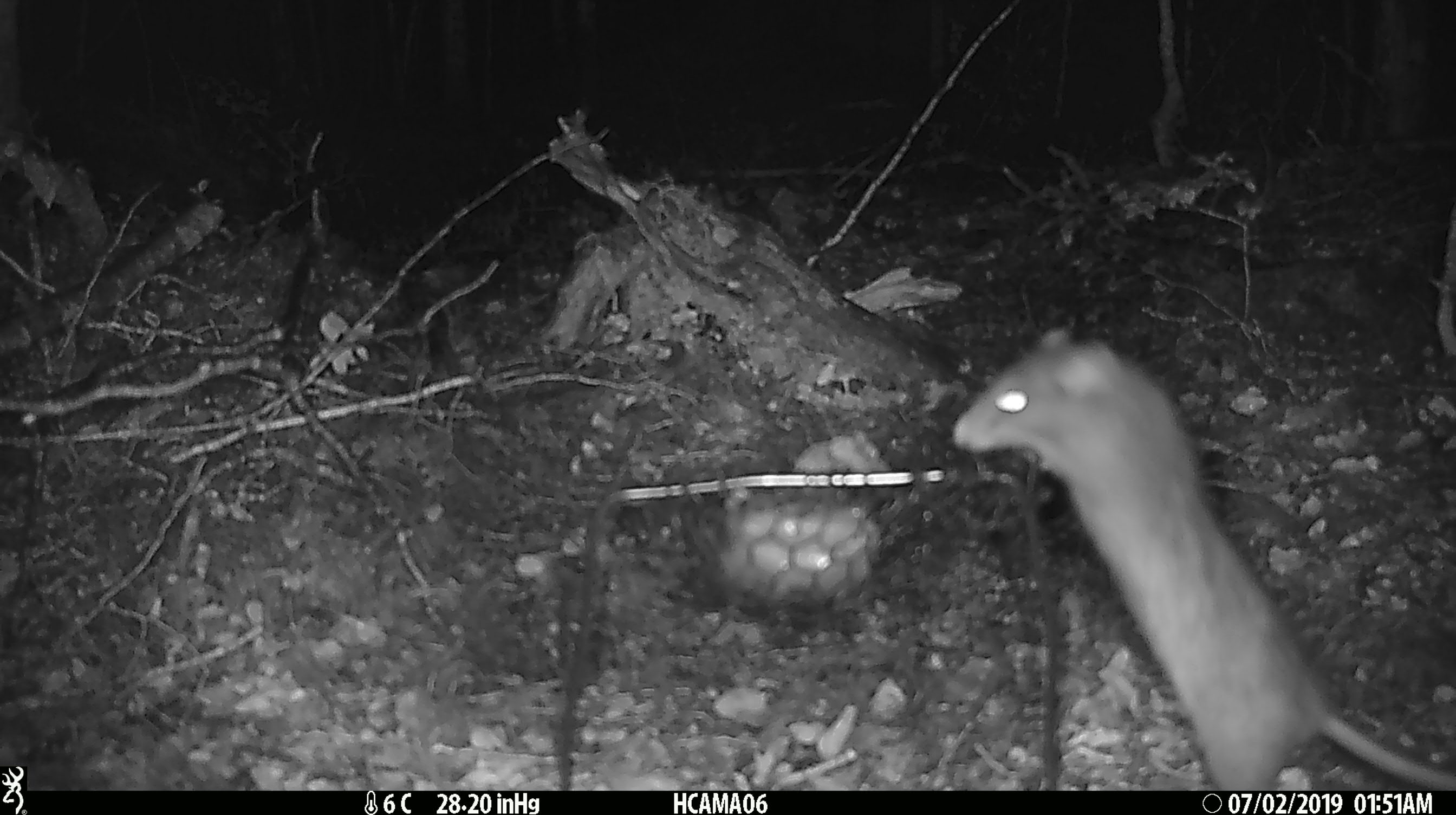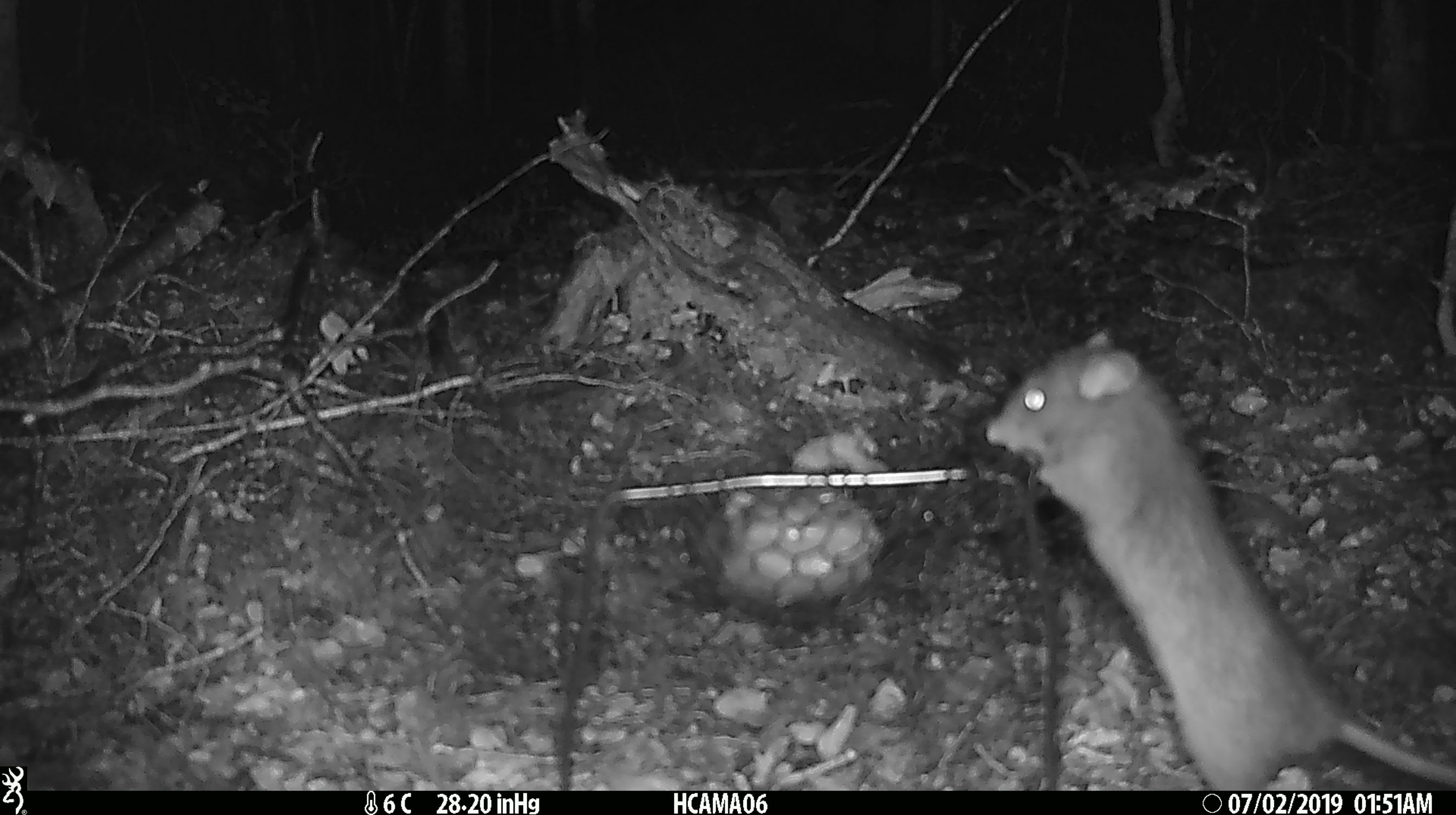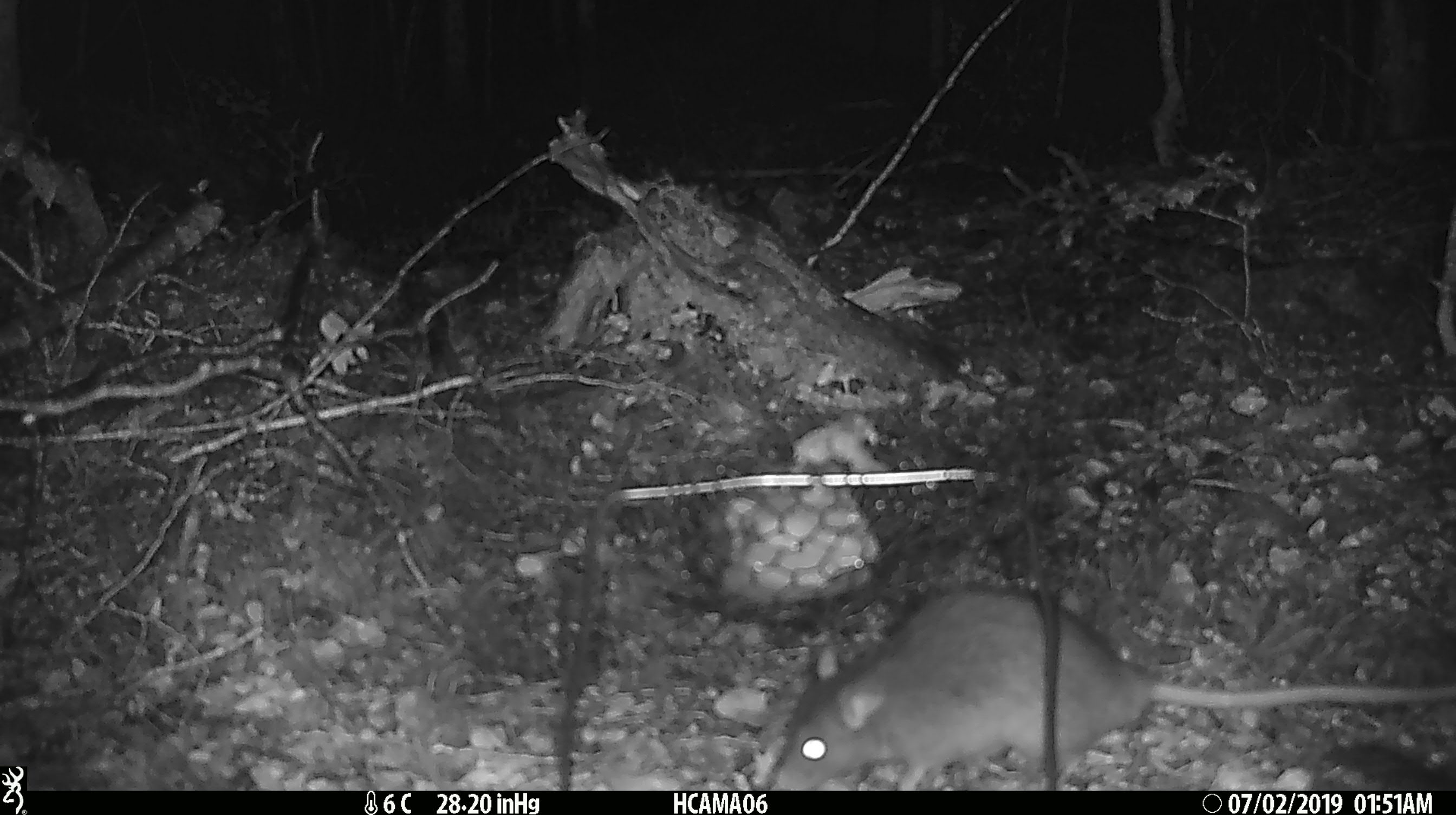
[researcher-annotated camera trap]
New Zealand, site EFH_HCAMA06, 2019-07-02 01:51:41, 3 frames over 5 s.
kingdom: Animalia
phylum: Chordata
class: Mammalia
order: Rodentia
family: Muridae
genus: Rattus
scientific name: Rattus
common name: rat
Rat (Rattus).